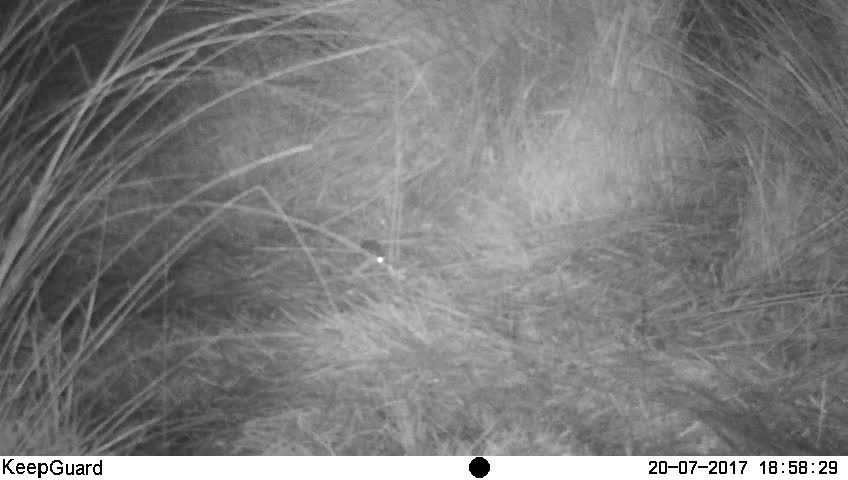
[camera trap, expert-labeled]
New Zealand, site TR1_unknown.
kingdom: Animalia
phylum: Chordata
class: Mammalia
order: Rodentia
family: Muridae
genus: Mus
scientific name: Mus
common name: mouse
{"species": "mouse (Mus)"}